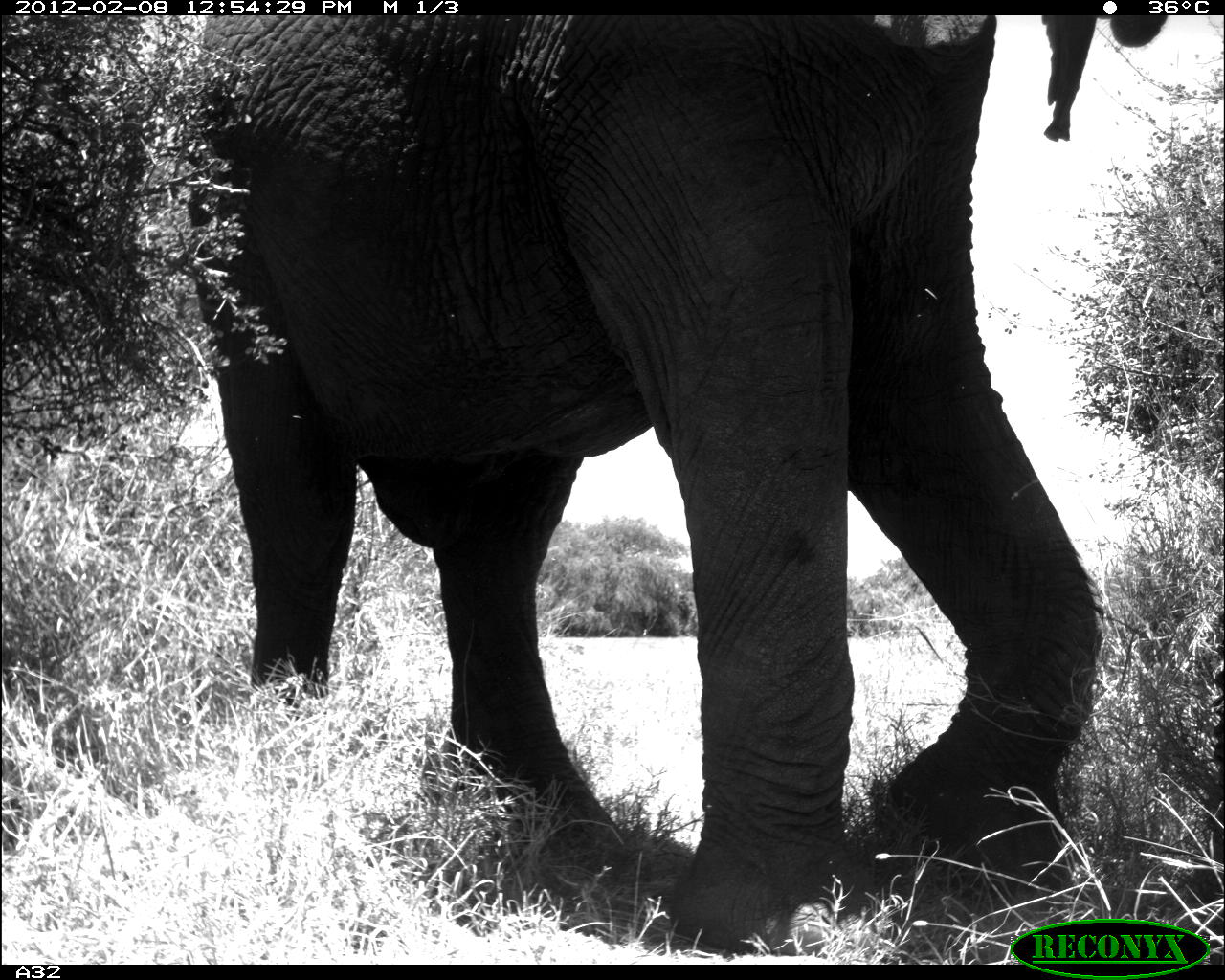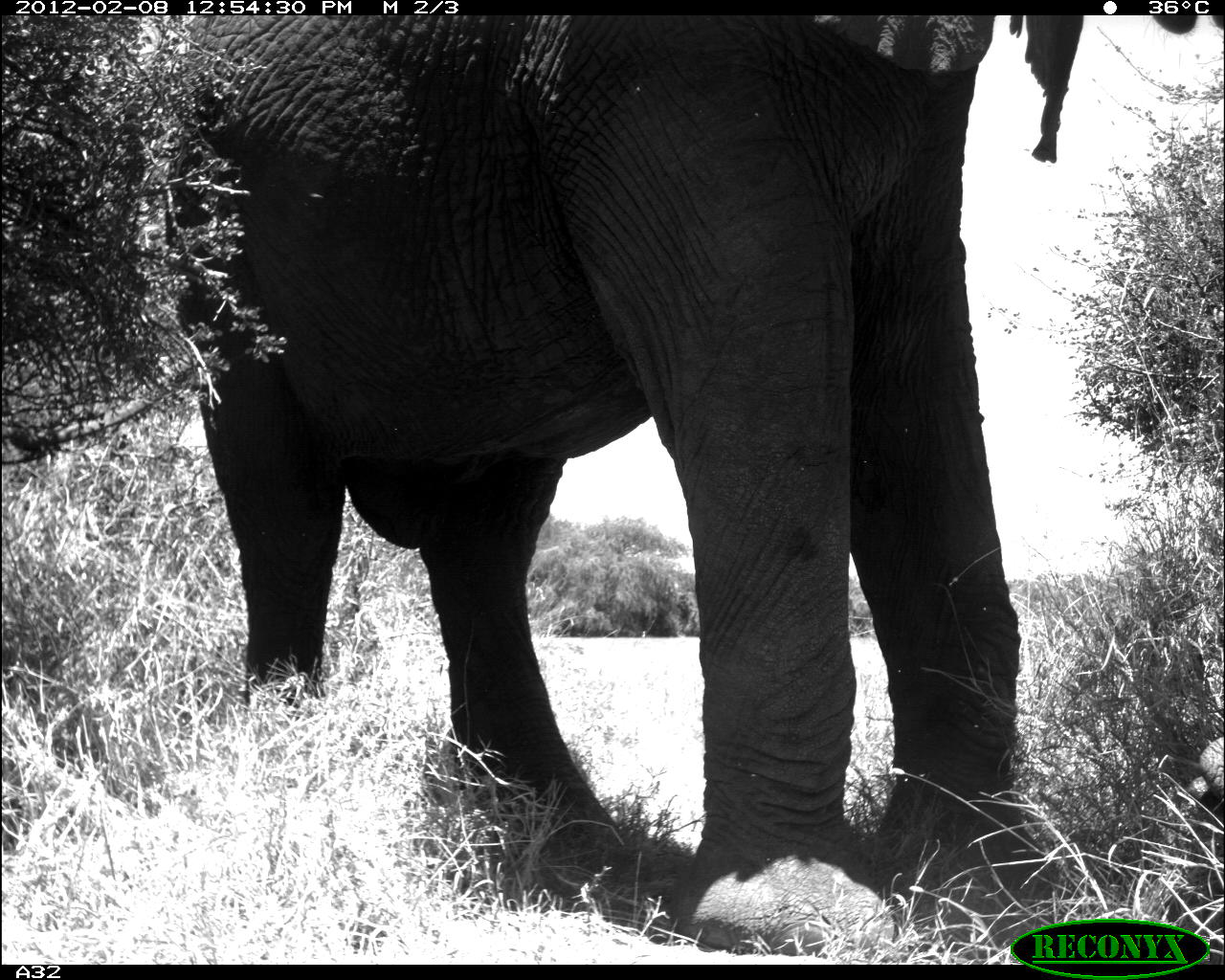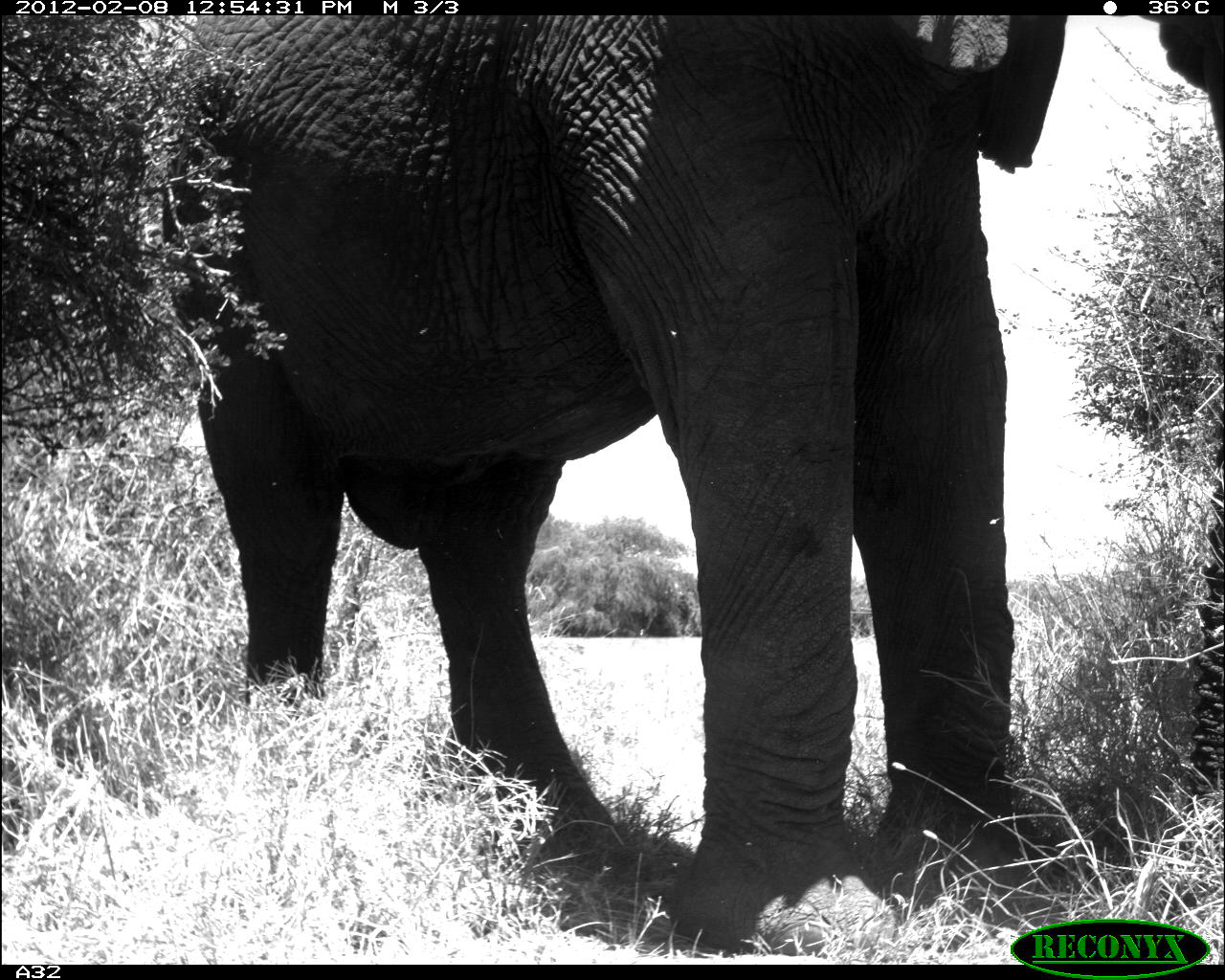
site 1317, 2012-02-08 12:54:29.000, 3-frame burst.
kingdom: Animalia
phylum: Chordata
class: Mammalia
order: Proboscidea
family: Elephantidae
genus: Loxodonta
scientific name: Loxodonta africana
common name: african bush elephant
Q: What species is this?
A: Loxodonta africana (african bush elephant).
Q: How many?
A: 1.